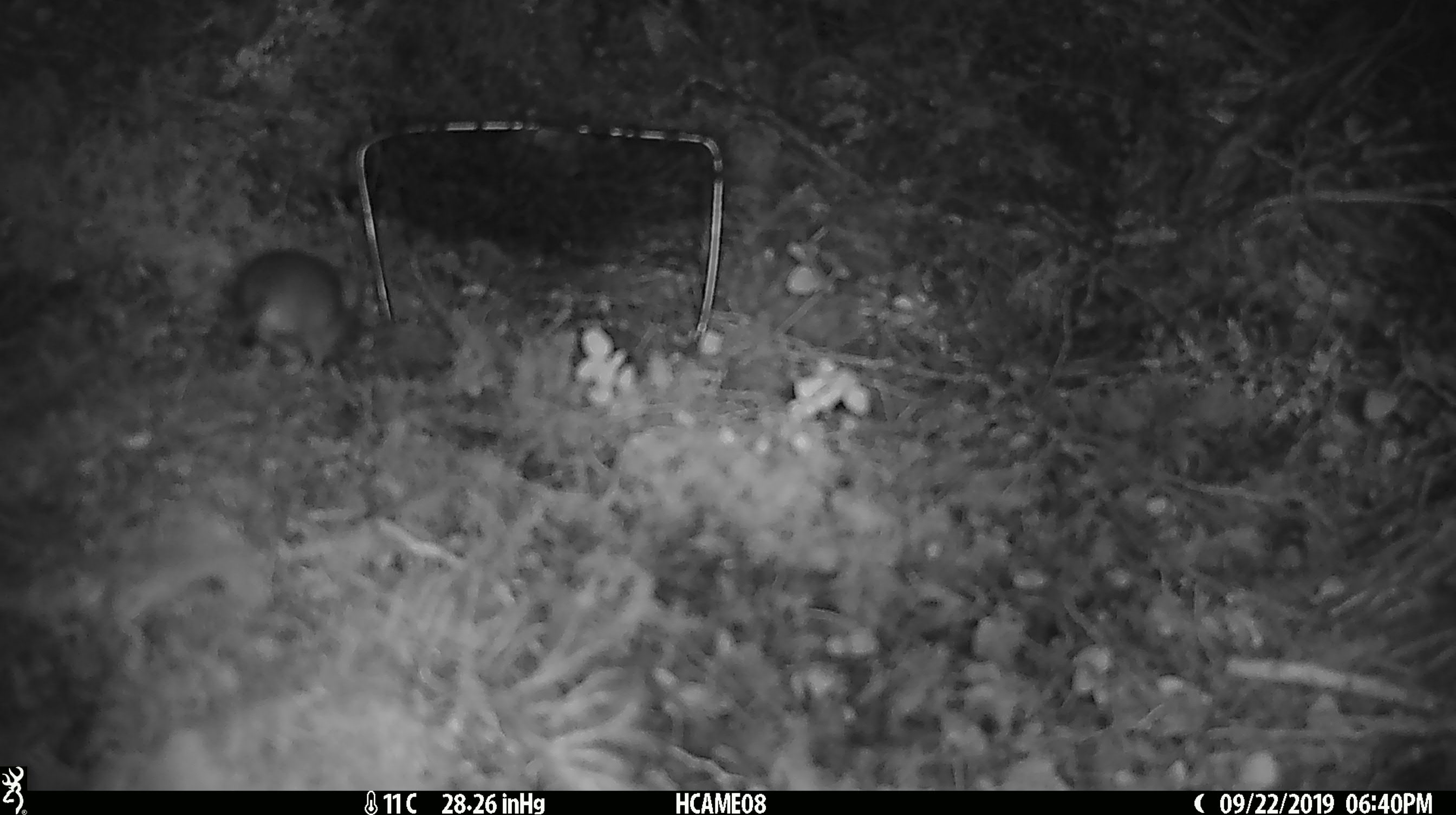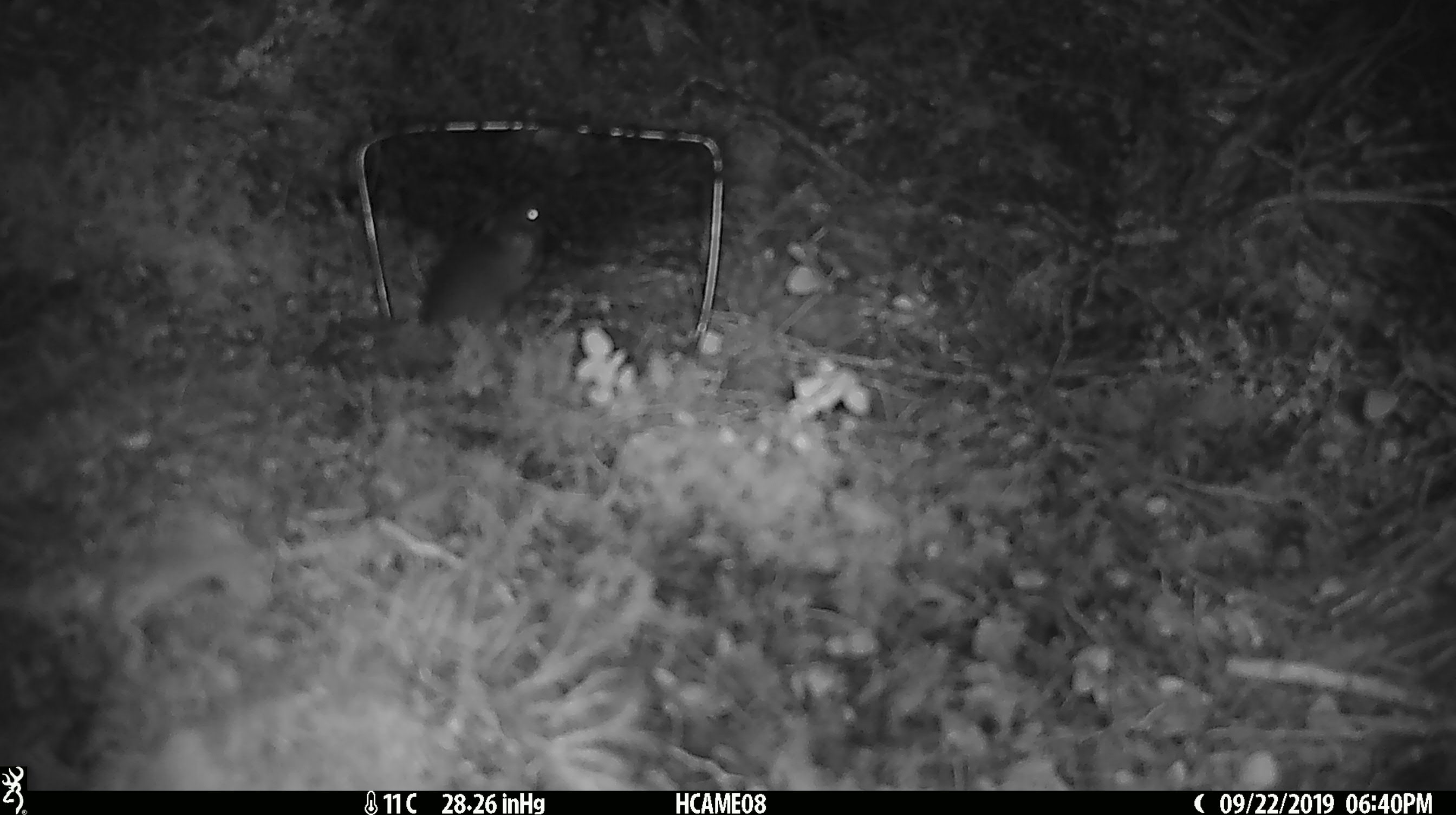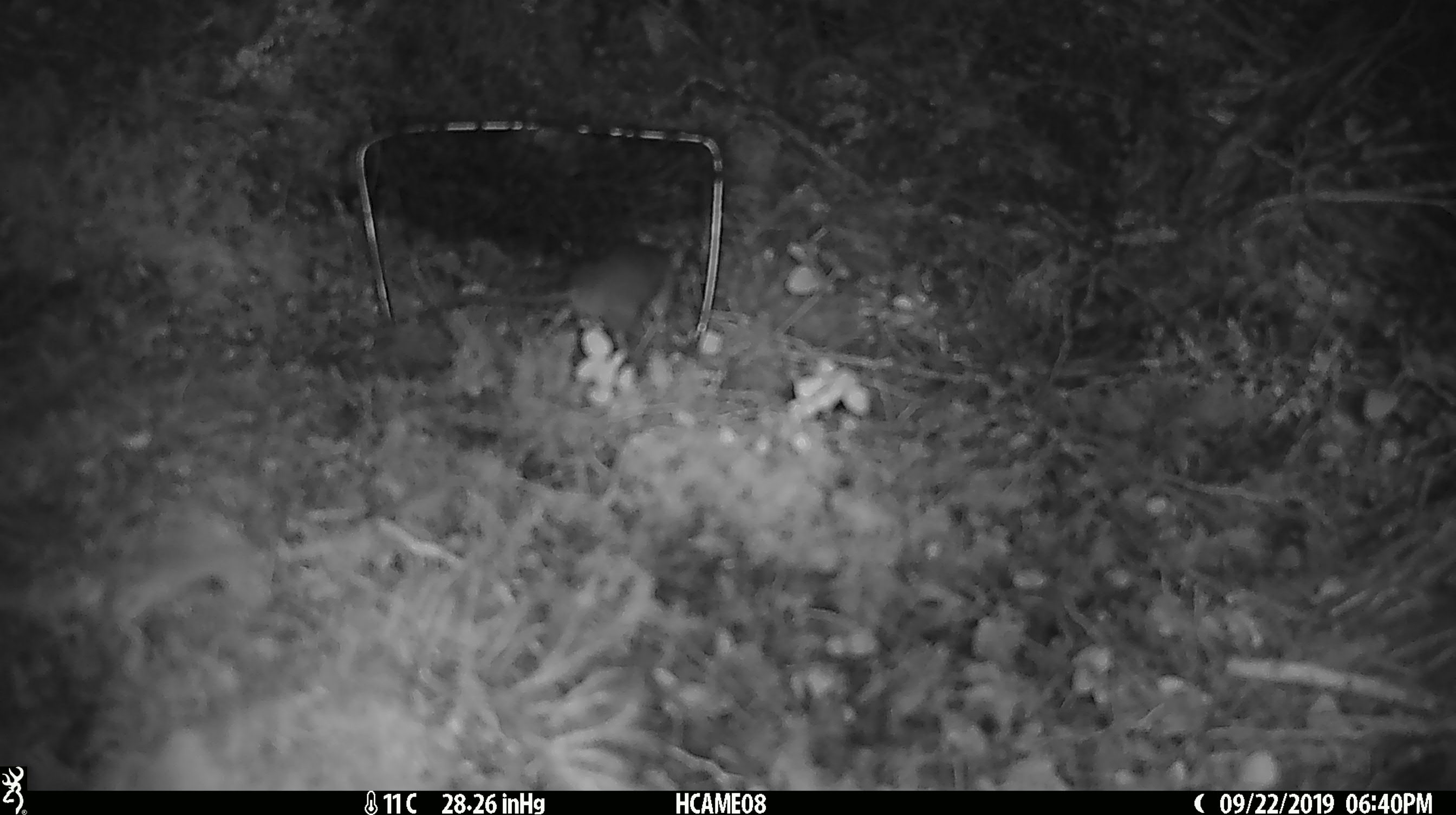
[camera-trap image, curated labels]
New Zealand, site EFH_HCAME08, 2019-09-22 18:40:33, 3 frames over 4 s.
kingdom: Animalia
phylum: Chordata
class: Mammalia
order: Rodentia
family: Muridae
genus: Mus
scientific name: Mus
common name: mouse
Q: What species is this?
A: Mouse (Mus).